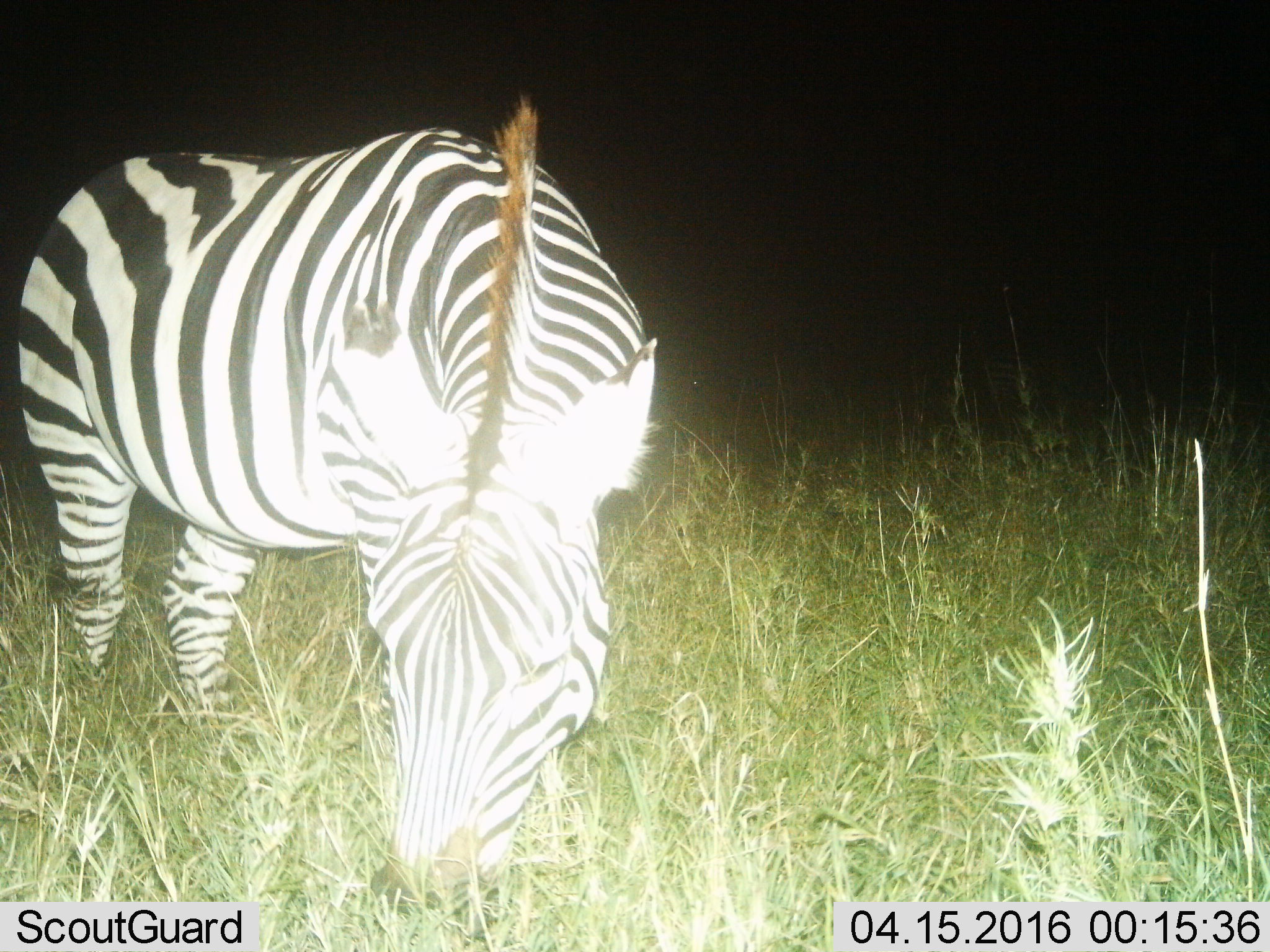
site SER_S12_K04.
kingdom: Animalia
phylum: Chordata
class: Mammalia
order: Perissodactyla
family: Equidae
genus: Equus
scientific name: Equus quagga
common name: plains zebra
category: zebraplains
Zebraplains (plains zebra) (Equus quagga), count 1. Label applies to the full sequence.